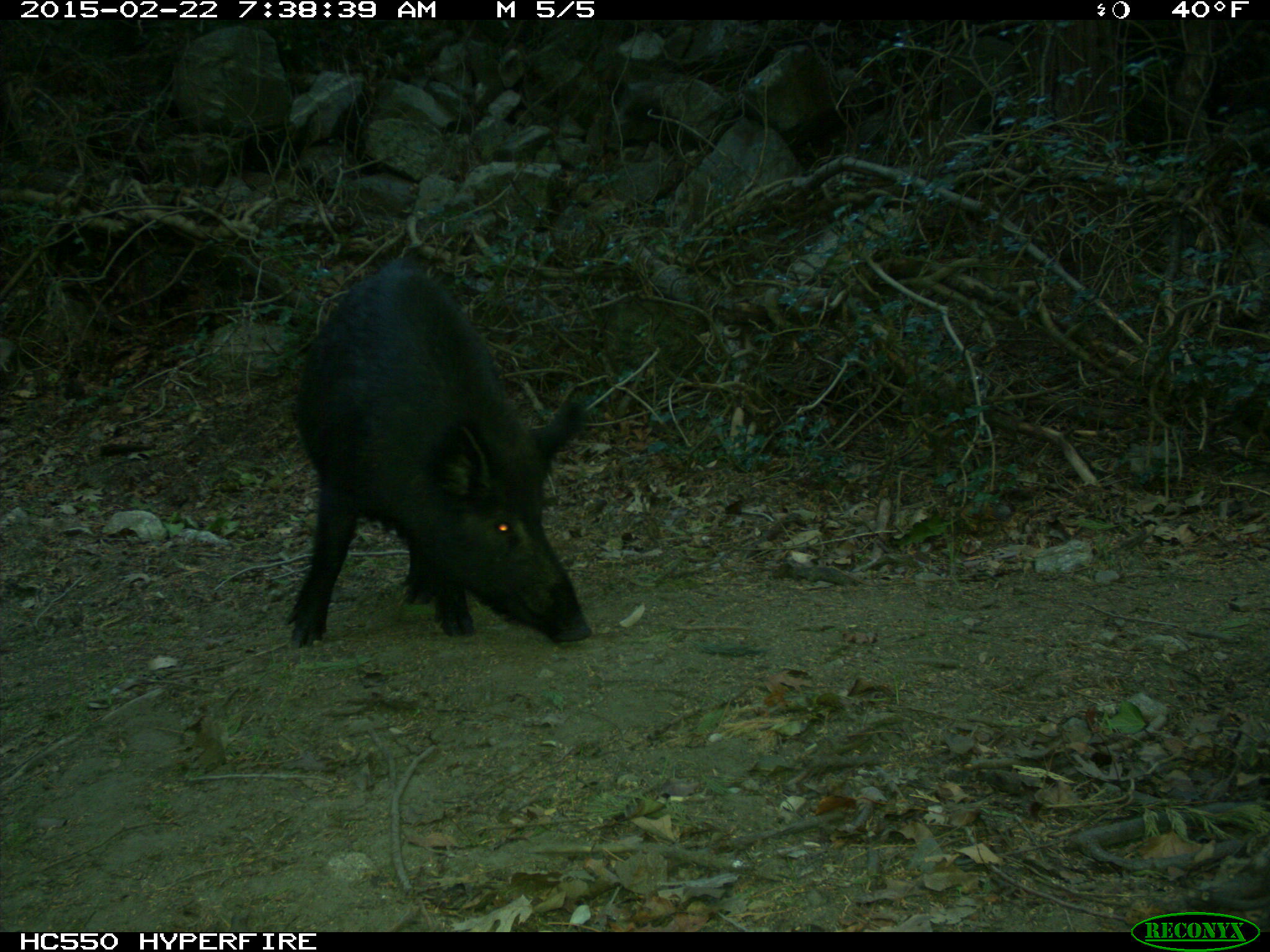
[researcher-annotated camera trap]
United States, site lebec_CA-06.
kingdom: Animalia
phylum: Chordata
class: Mammalia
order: Artiodactyla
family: Suidae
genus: Sus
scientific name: Sus scrofa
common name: wild boar